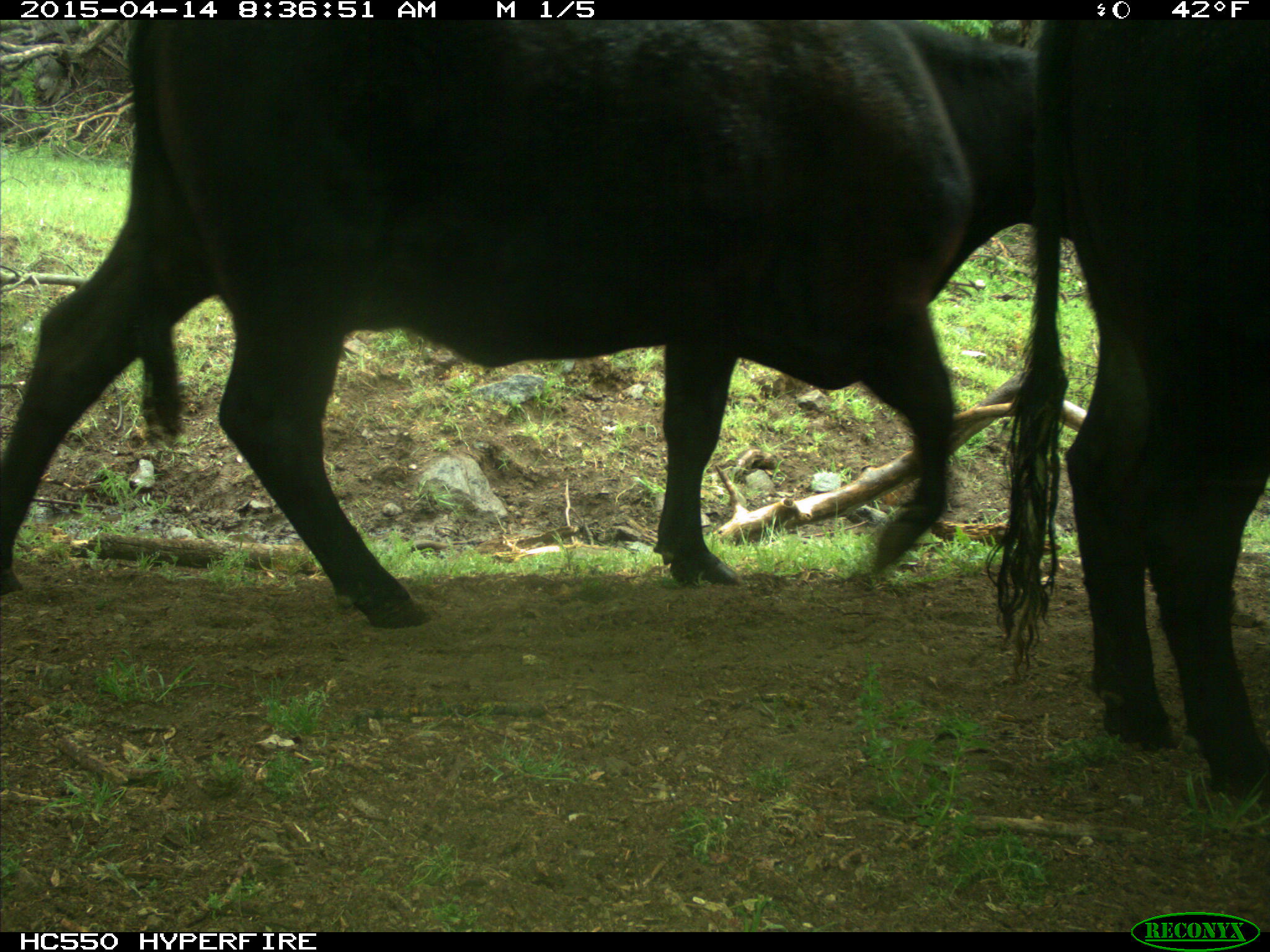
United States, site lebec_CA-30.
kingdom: Animalia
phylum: Chordata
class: Mammalia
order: Artiodactyla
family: Bovidae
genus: Bos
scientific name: Bos taurus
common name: domestic cow